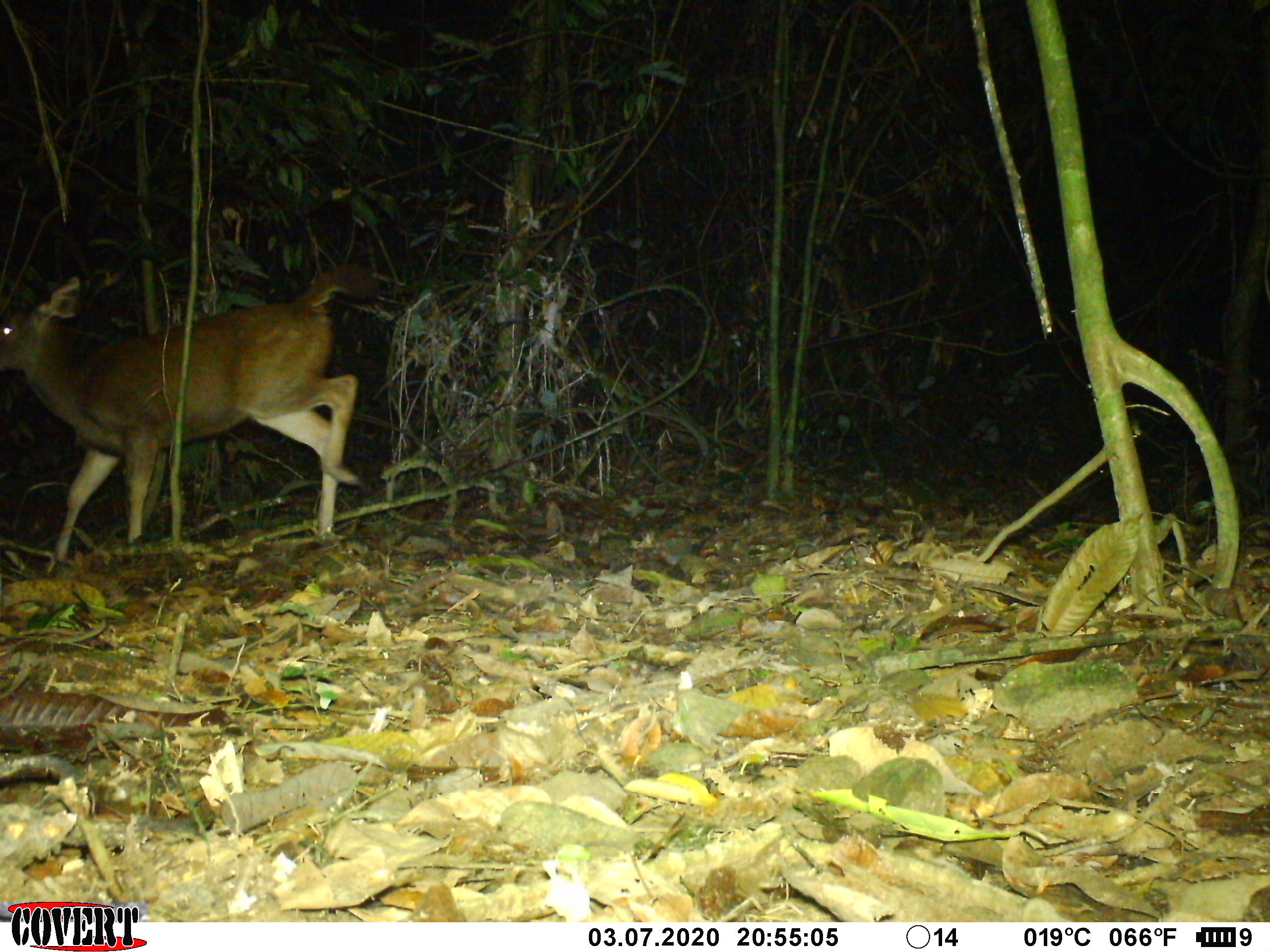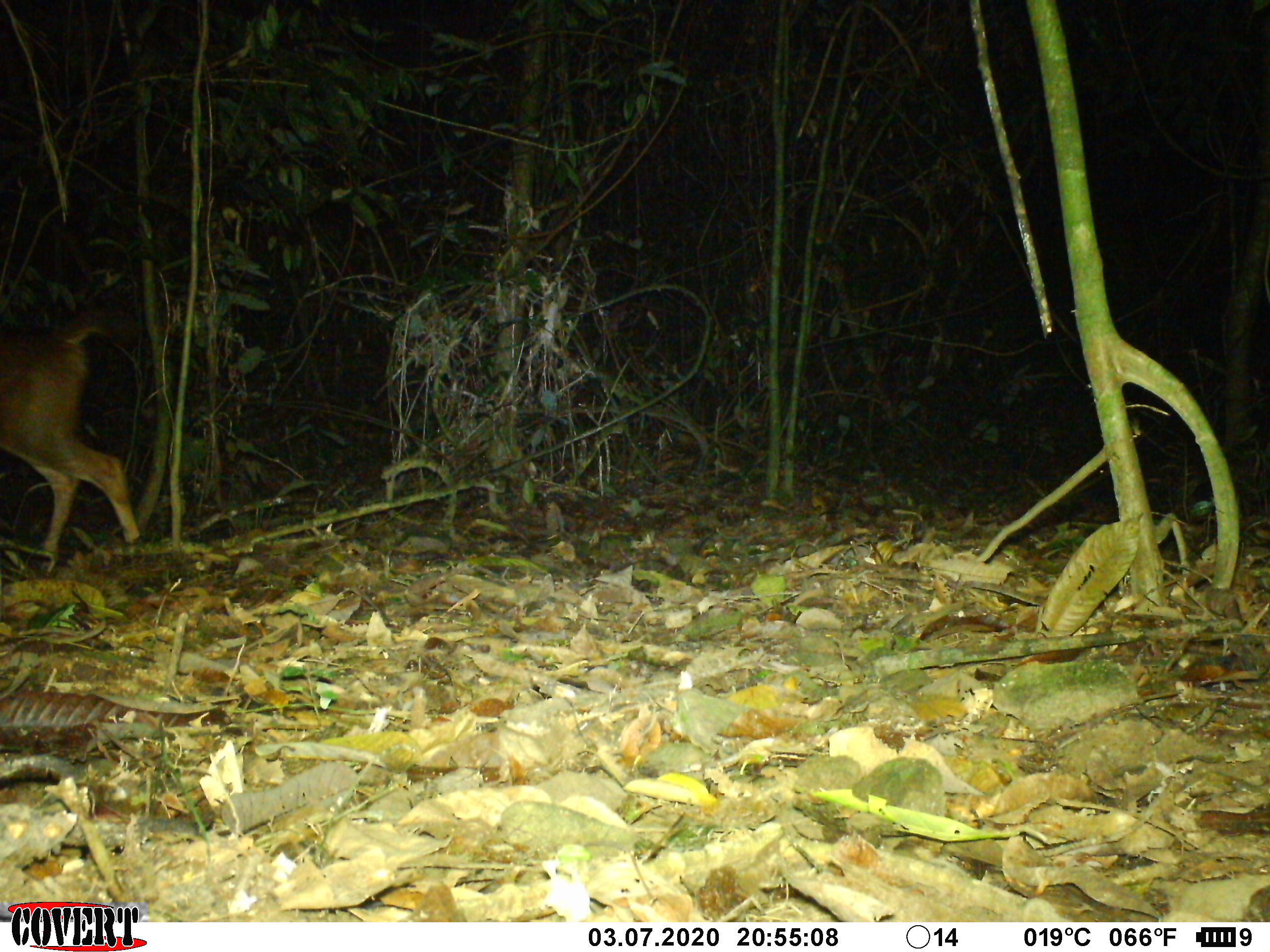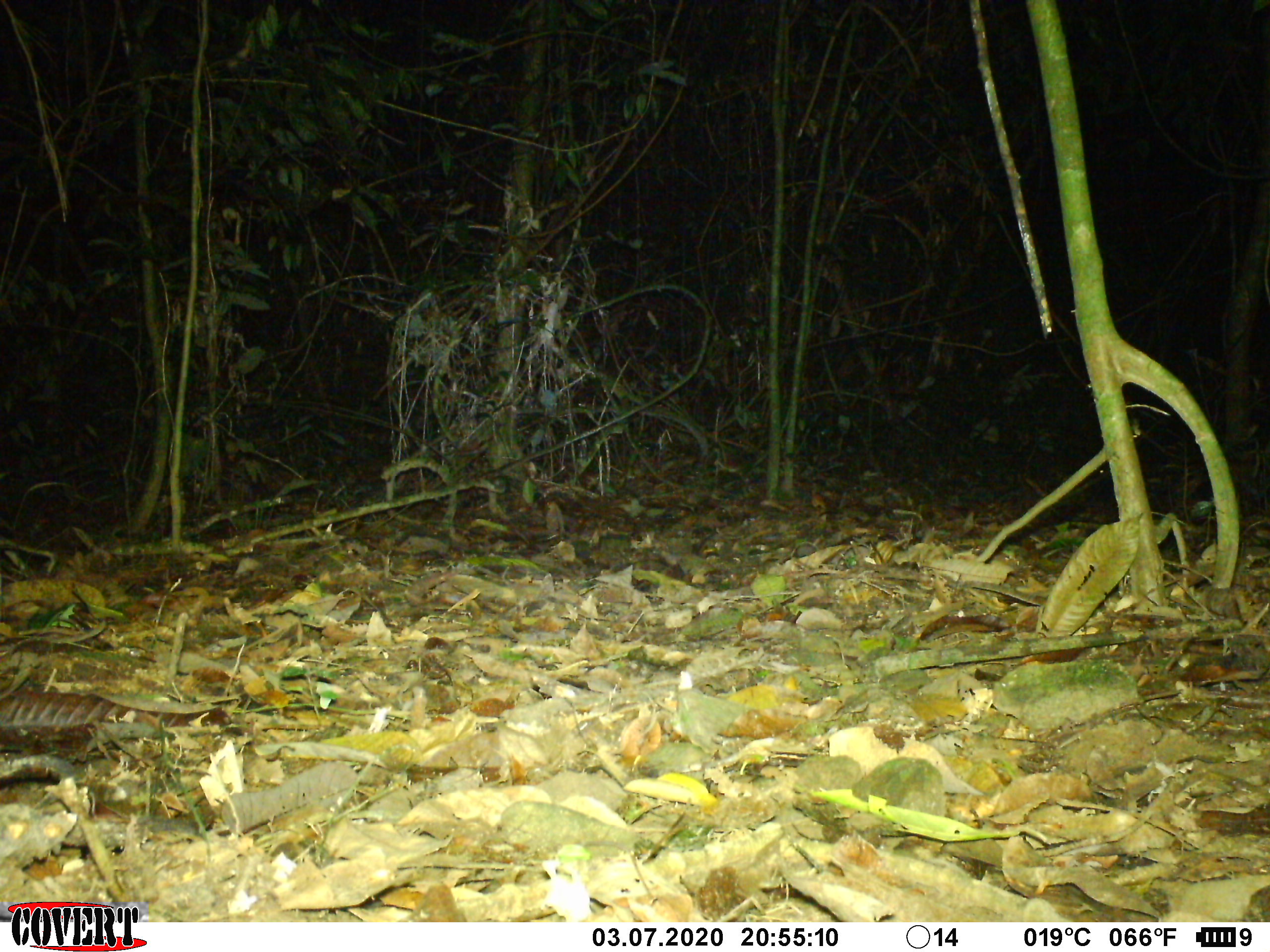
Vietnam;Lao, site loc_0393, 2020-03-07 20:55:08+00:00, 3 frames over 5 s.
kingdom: Animalia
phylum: Chordata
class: Mammalia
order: Artiodactyla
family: Cervidae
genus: Rusa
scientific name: Rusa unicolor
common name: sambar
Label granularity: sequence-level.